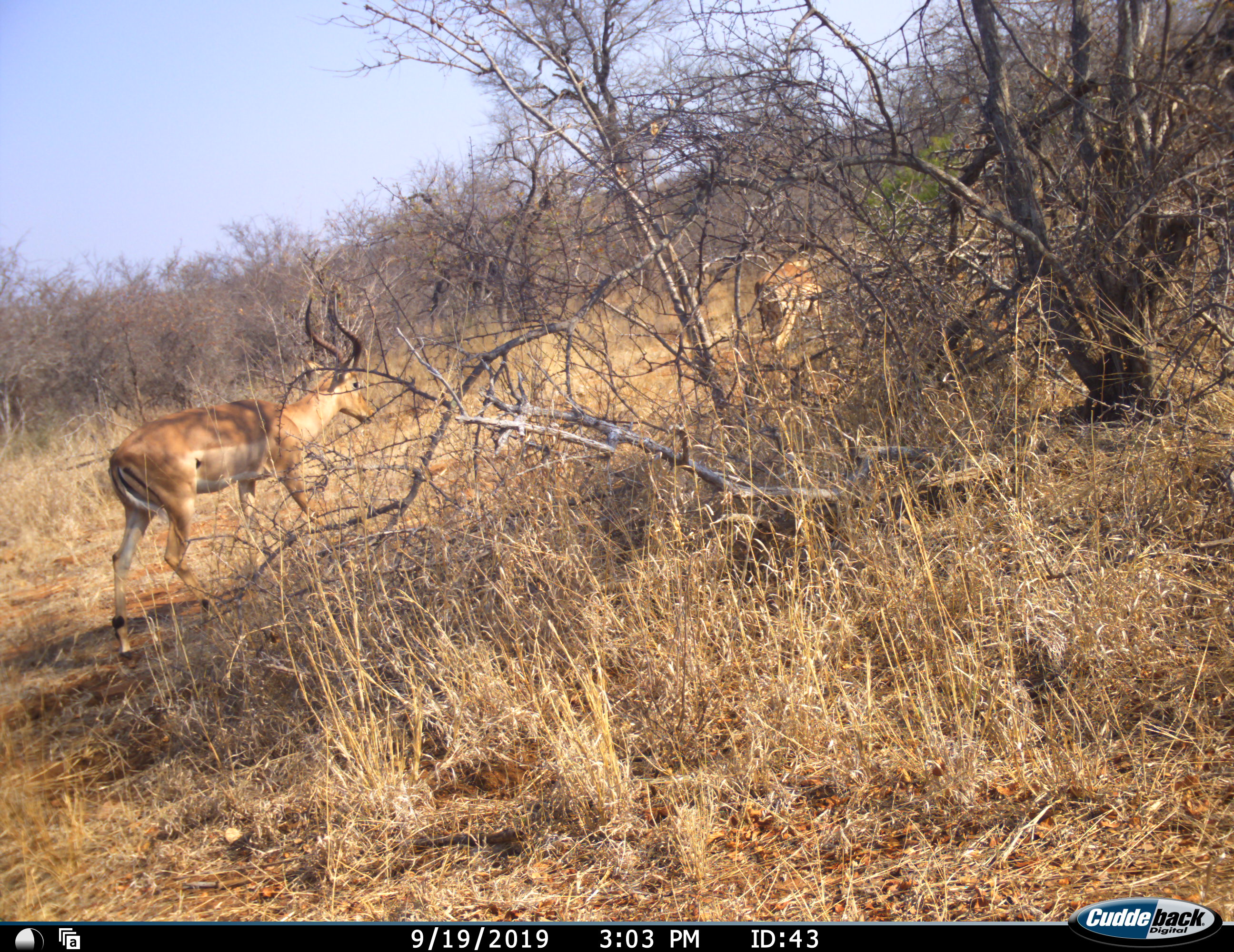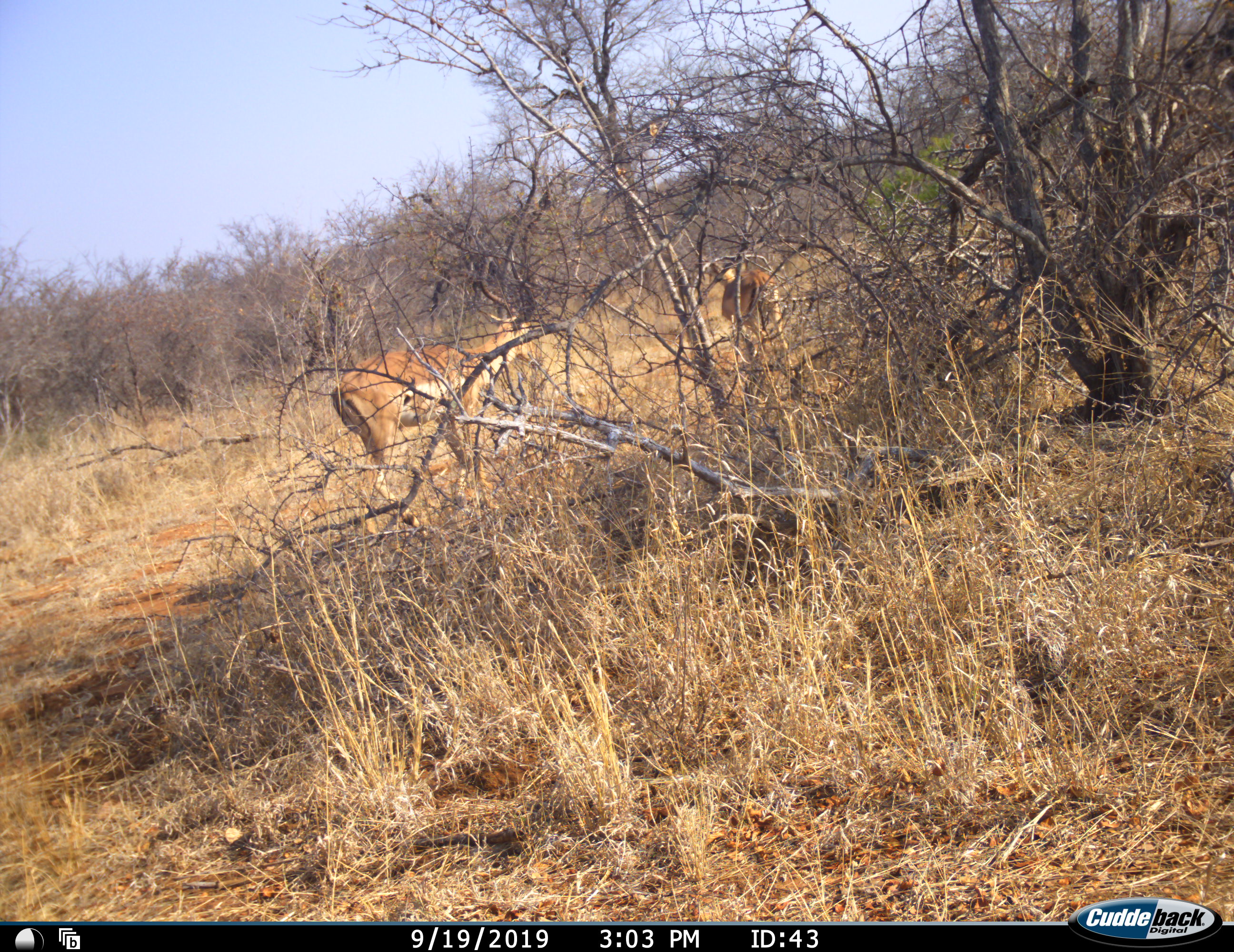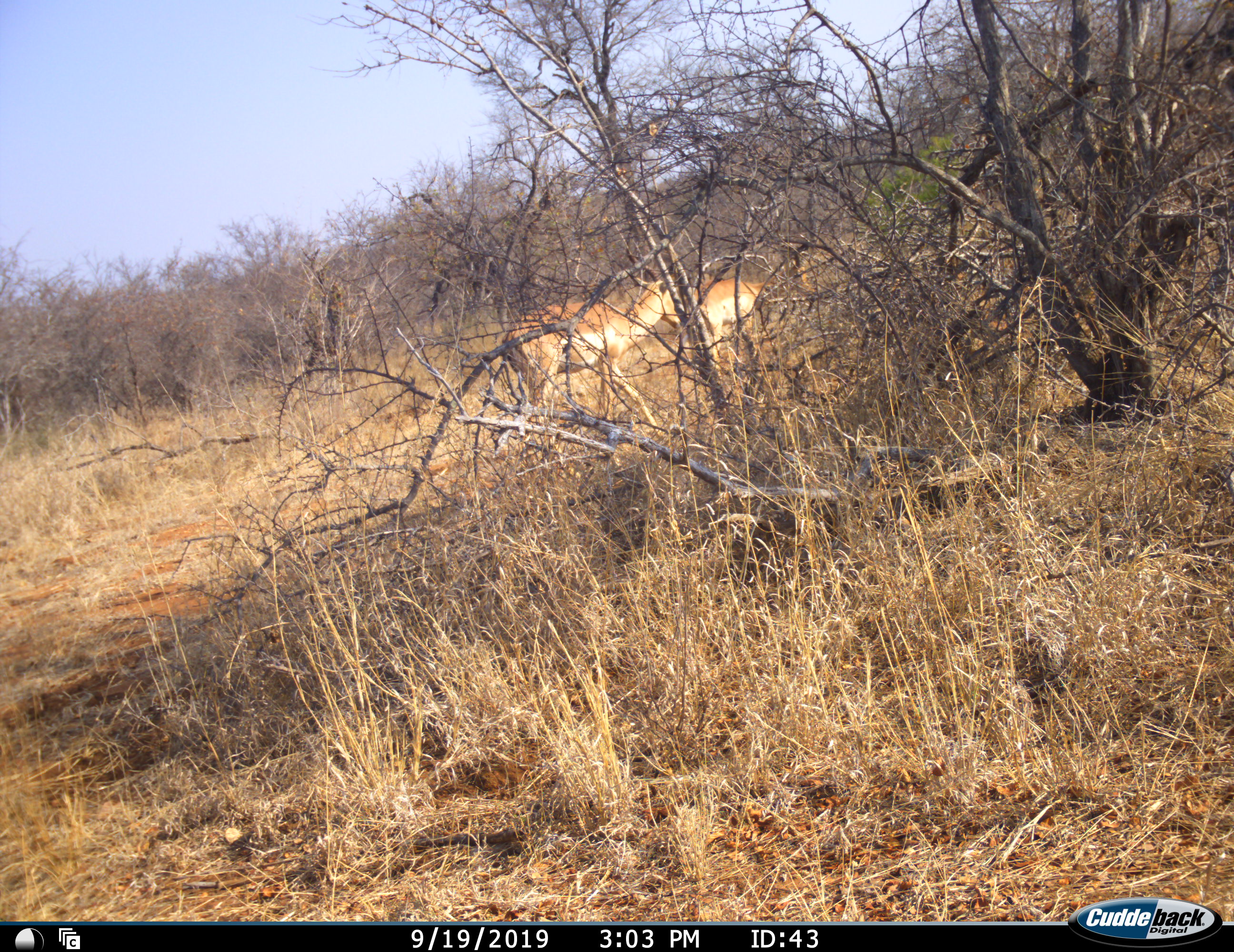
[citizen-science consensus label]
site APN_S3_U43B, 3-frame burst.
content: unidentified animal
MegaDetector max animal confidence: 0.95